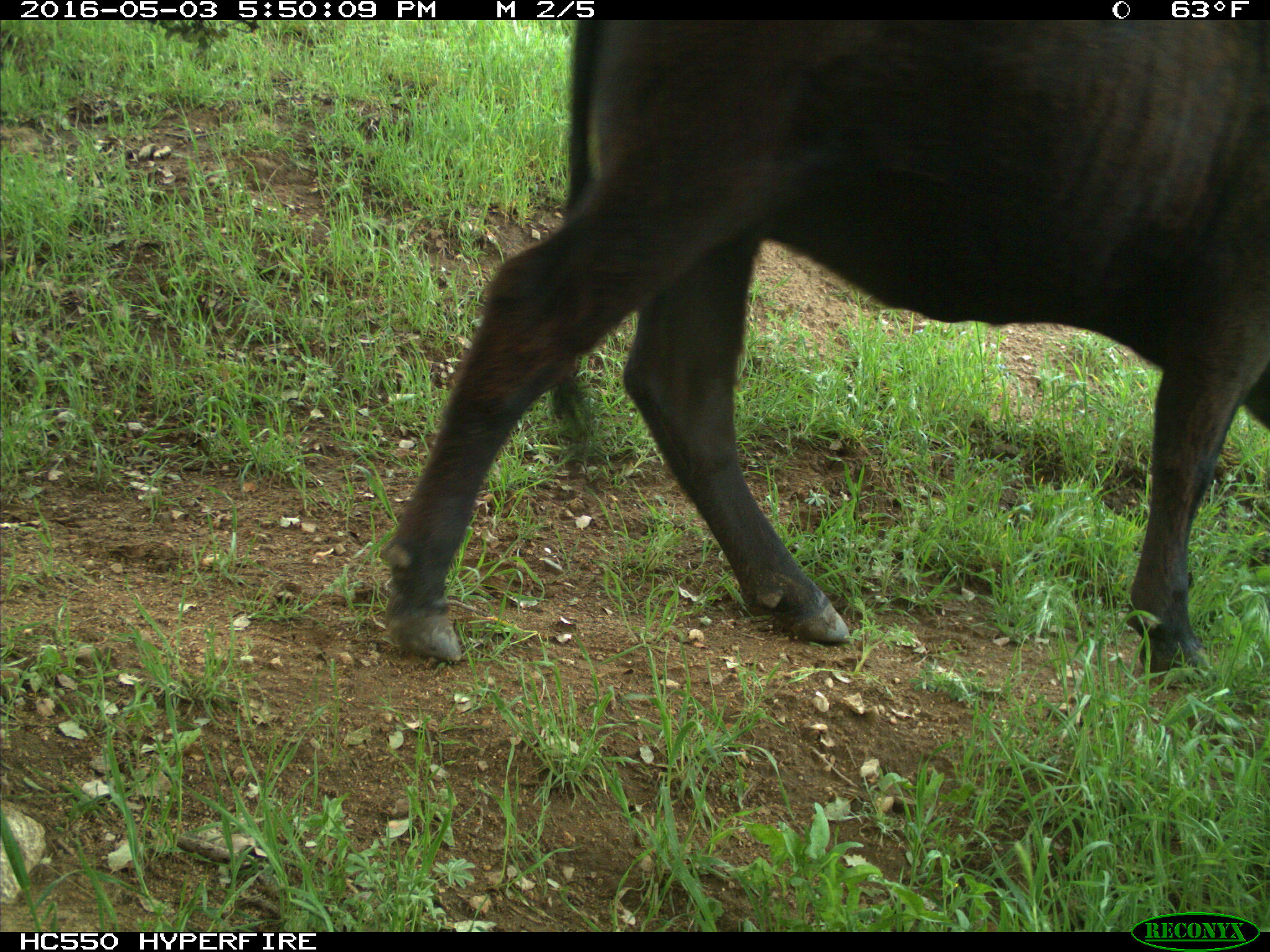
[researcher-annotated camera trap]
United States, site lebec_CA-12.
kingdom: Animalia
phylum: Chordata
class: Mammalia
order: Artiodactyla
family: Bovidae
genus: Bos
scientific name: Bos taurus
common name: domestic cow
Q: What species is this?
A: Bos taurus (domestic cow).